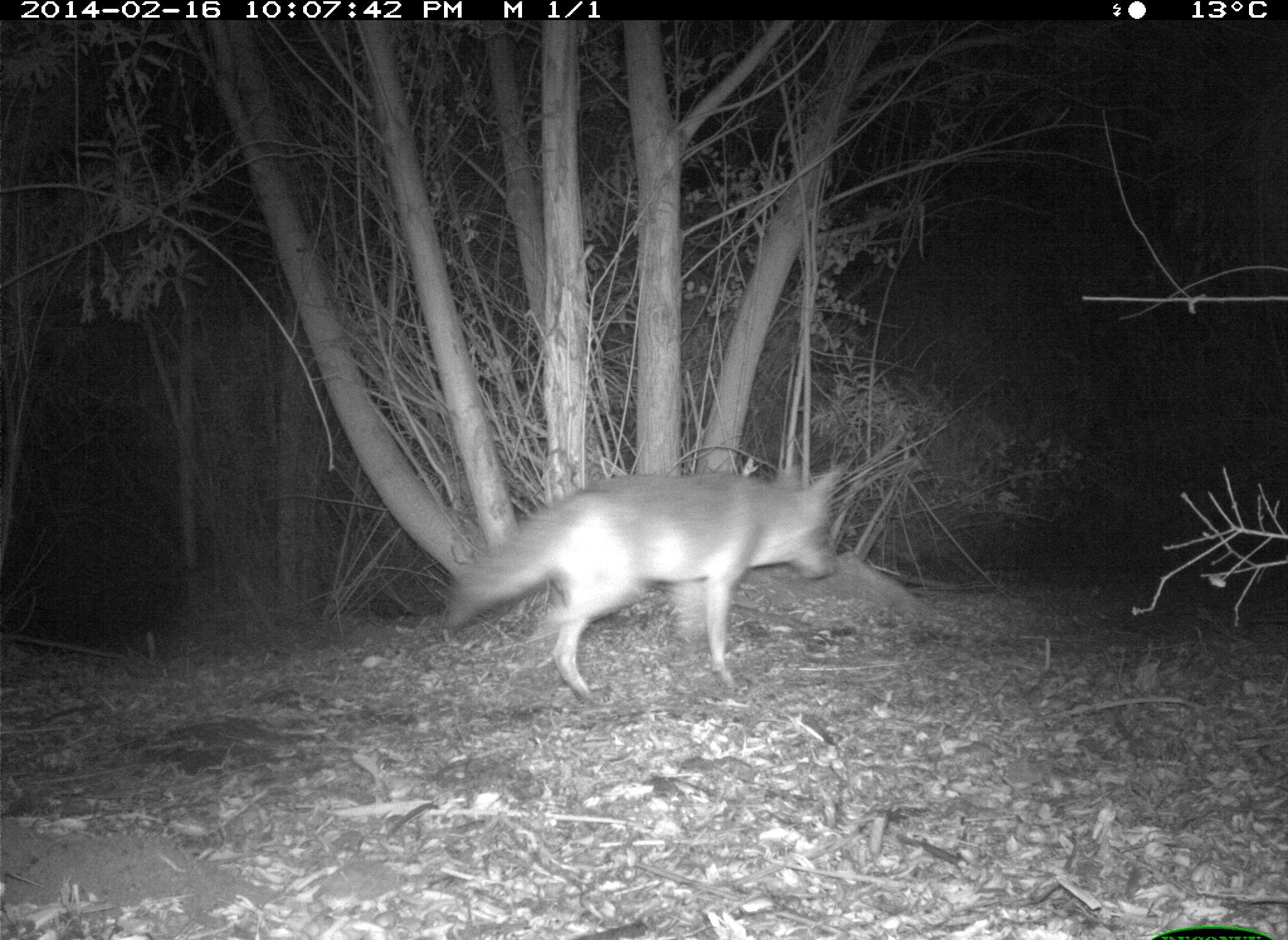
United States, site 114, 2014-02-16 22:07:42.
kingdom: Animalia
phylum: Chordata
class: Mammalia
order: Carnivora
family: Canidae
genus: Canis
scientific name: Canis latrans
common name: coyote